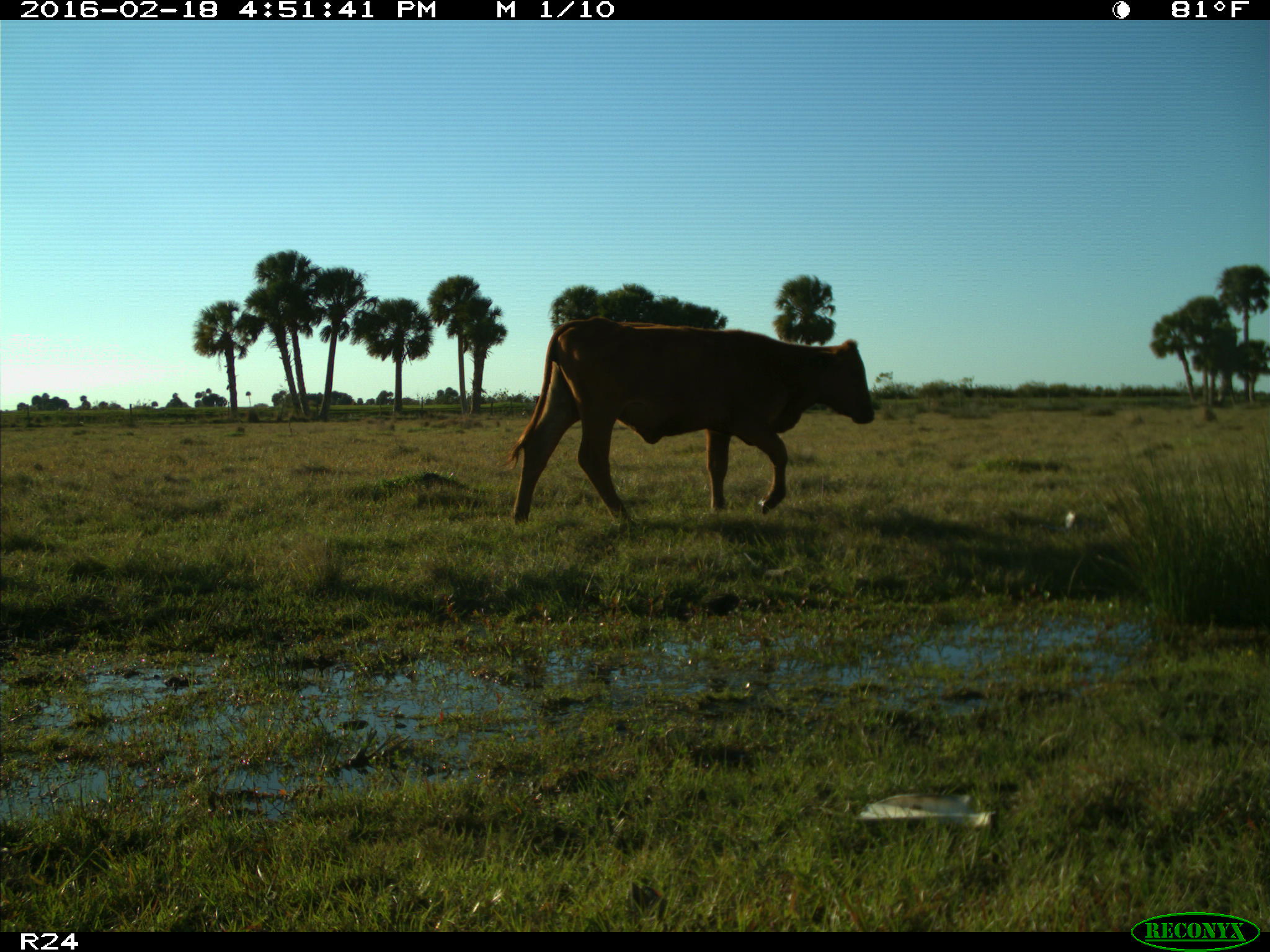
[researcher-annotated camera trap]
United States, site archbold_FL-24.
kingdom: Animalia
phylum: Chordata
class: Mammalia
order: Artiodactyla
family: Bovidae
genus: Bos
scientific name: Bos taurus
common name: domestic cow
Bos taurus (domestic cow).